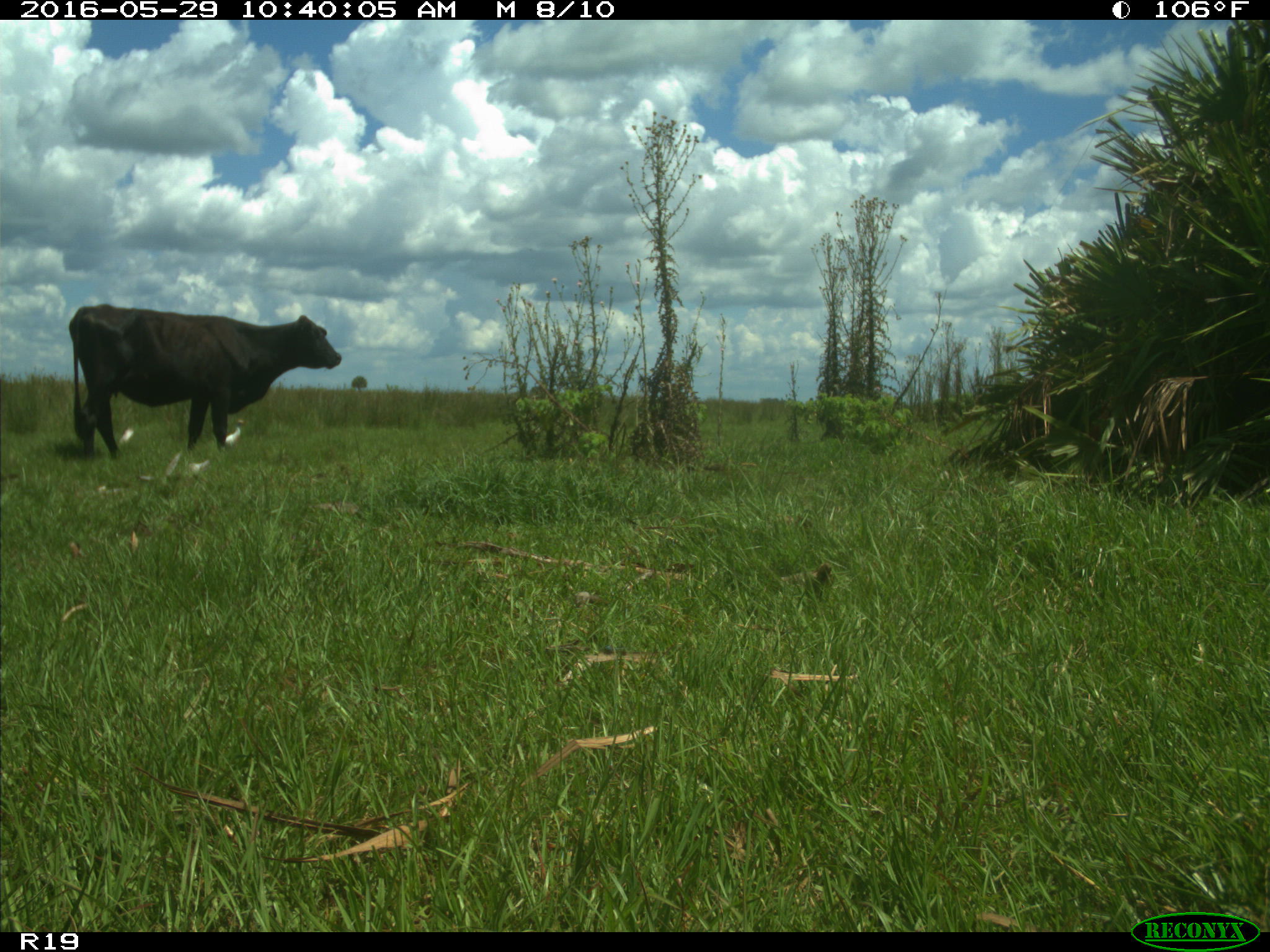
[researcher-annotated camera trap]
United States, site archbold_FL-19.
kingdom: Animalia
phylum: Chordata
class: Mammalia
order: Artiodactyla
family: Bovidae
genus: Bos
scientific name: Bos taurus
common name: domestic cow